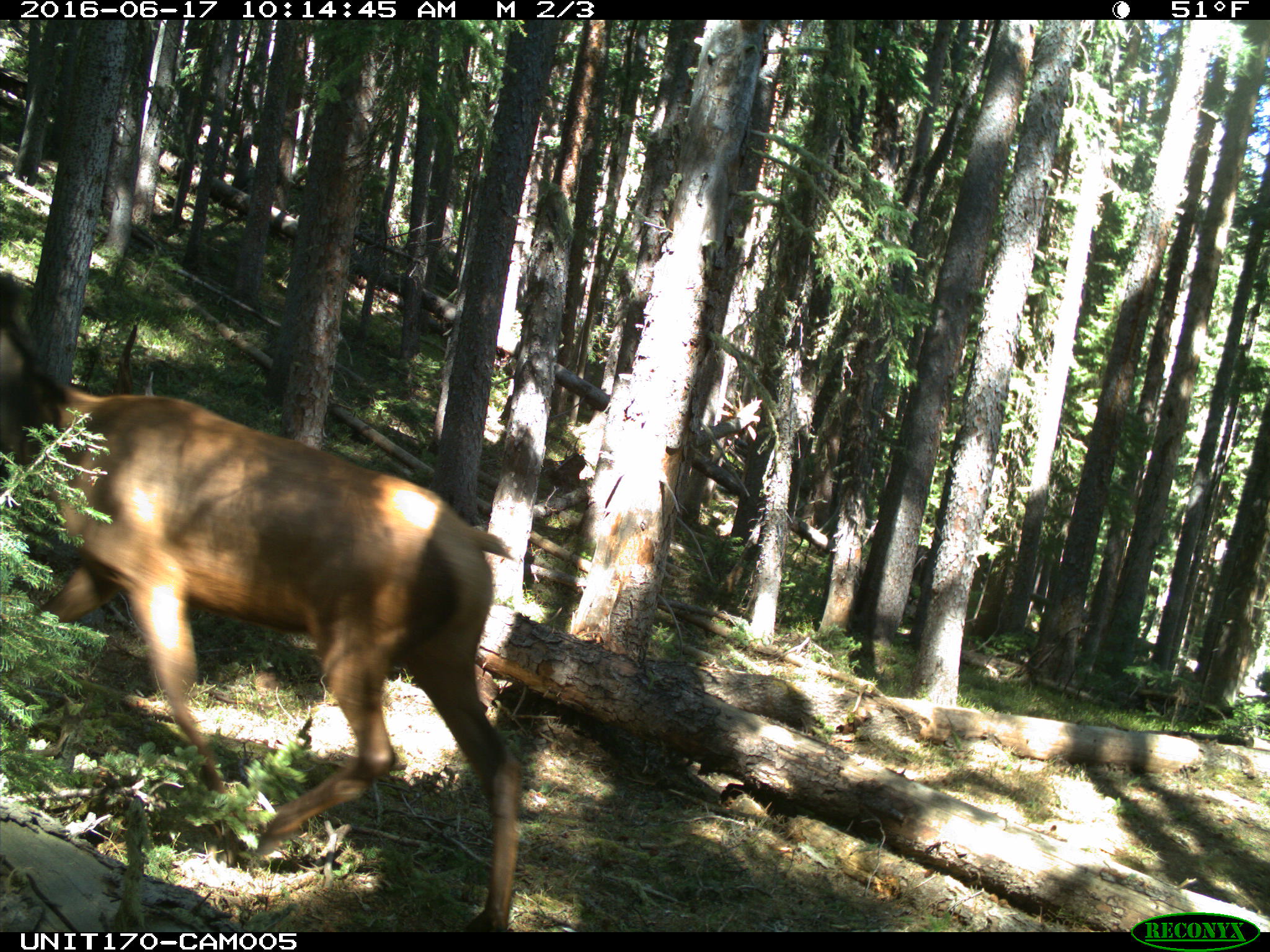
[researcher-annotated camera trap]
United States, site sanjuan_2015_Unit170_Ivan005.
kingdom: Animalia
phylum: Chordata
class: Mammalia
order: Artiodactyla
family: Cervidae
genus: Cervus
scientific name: Cervus elaphus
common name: red deer